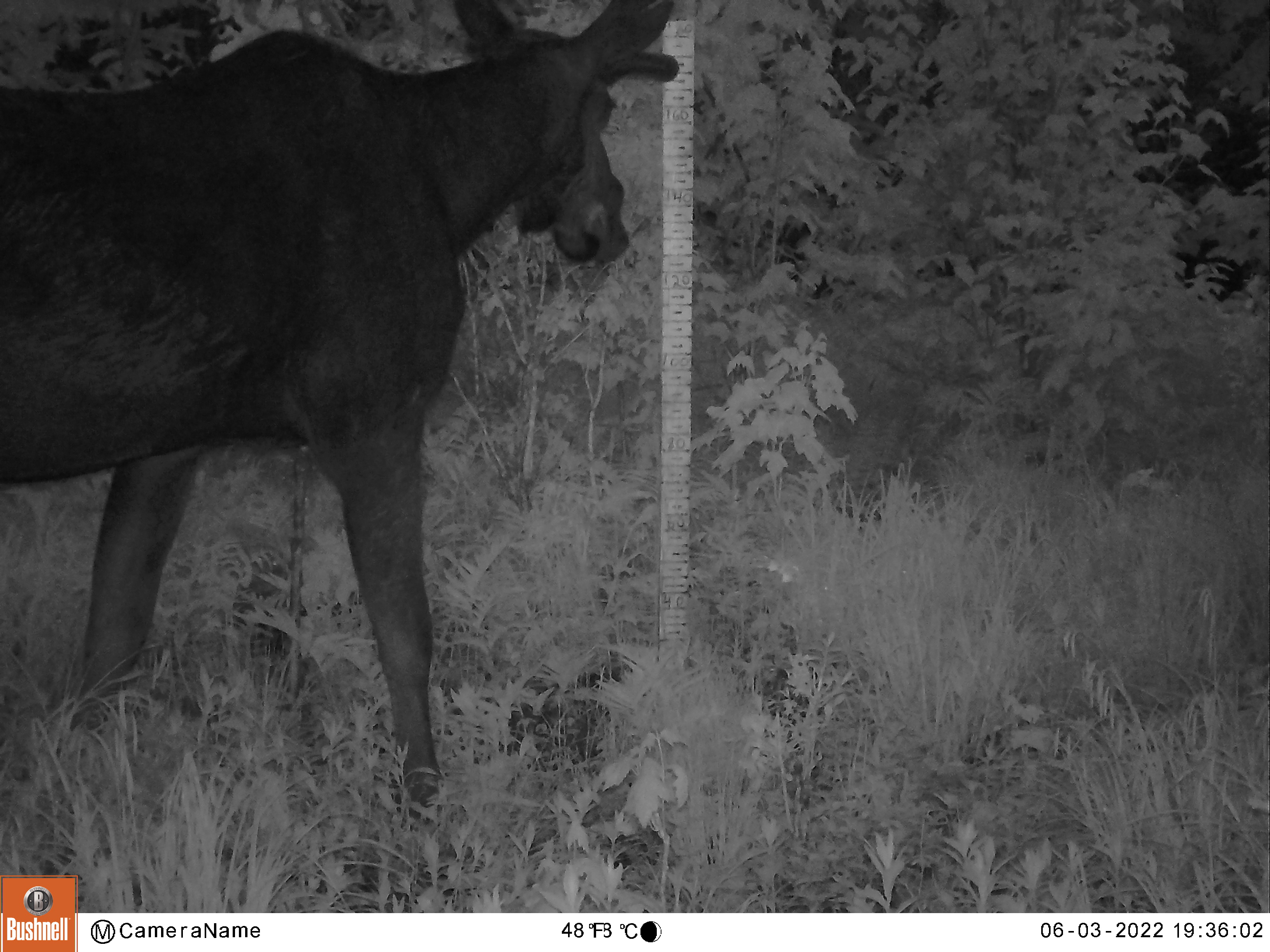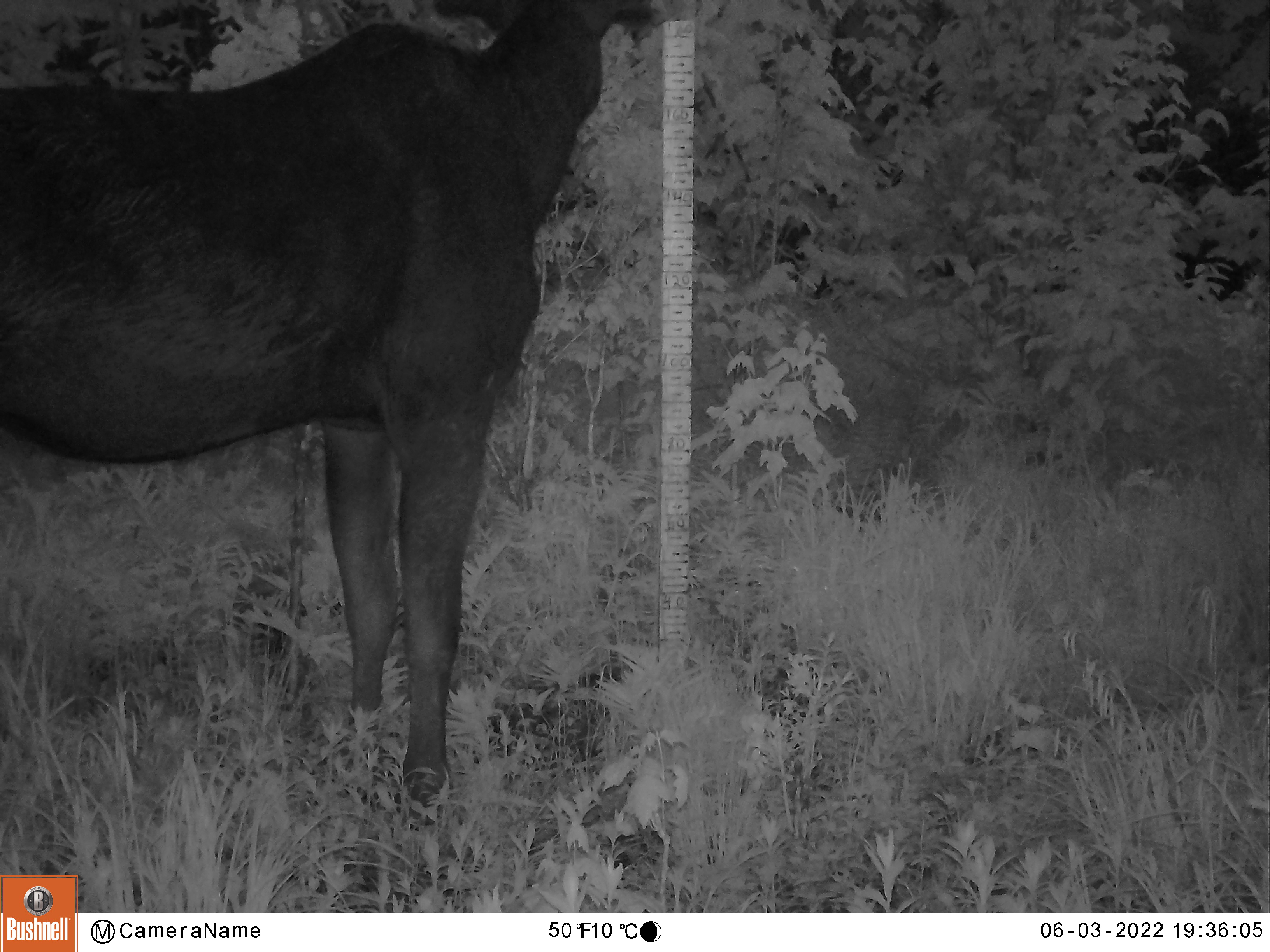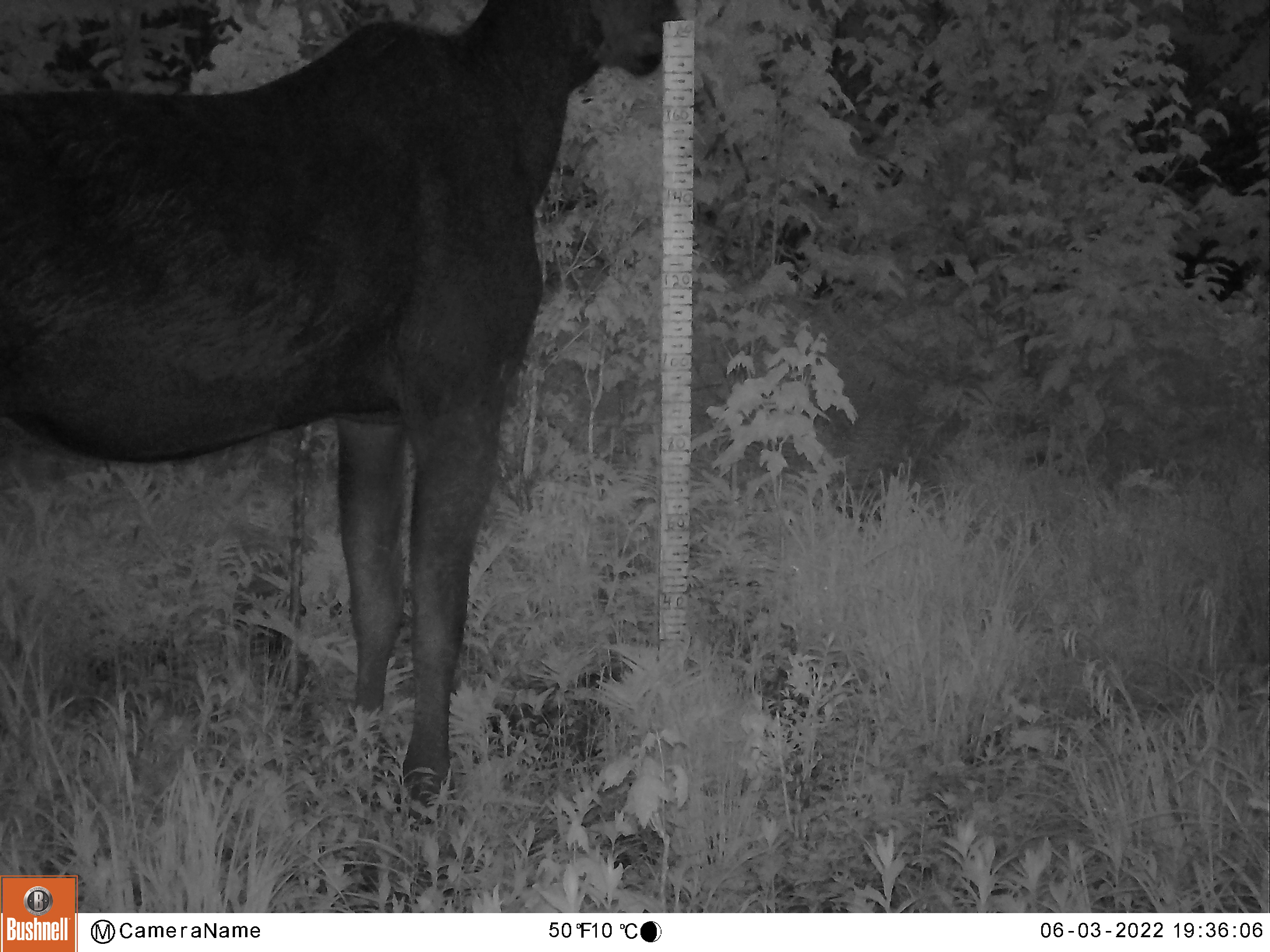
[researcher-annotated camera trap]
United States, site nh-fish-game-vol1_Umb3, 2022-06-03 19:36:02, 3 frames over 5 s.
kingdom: Animalia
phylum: Arthropoda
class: Insecta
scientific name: Insecta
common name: insect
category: insect sp.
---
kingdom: Animalia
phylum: Chordata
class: Mammalia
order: Artiodactyla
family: Cervidae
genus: Alces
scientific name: Alces alces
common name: moose